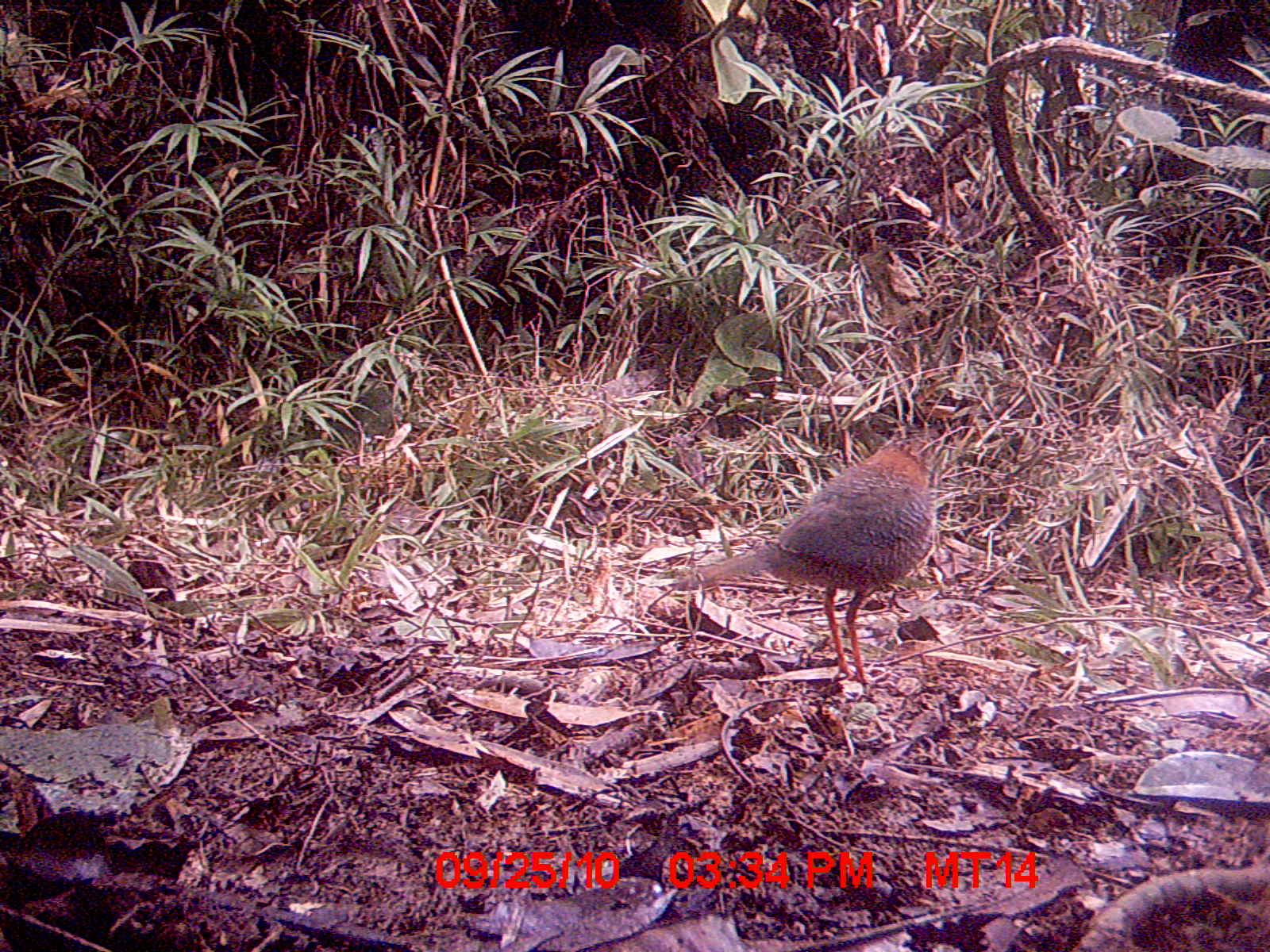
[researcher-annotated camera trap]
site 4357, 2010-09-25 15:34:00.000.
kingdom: Animalia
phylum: Chordata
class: Aves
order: Coraciiformes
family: Brachypteraciidae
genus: Brachypteracias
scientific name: Brachypteracias squamiger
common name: scaly ground-roller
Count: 1.